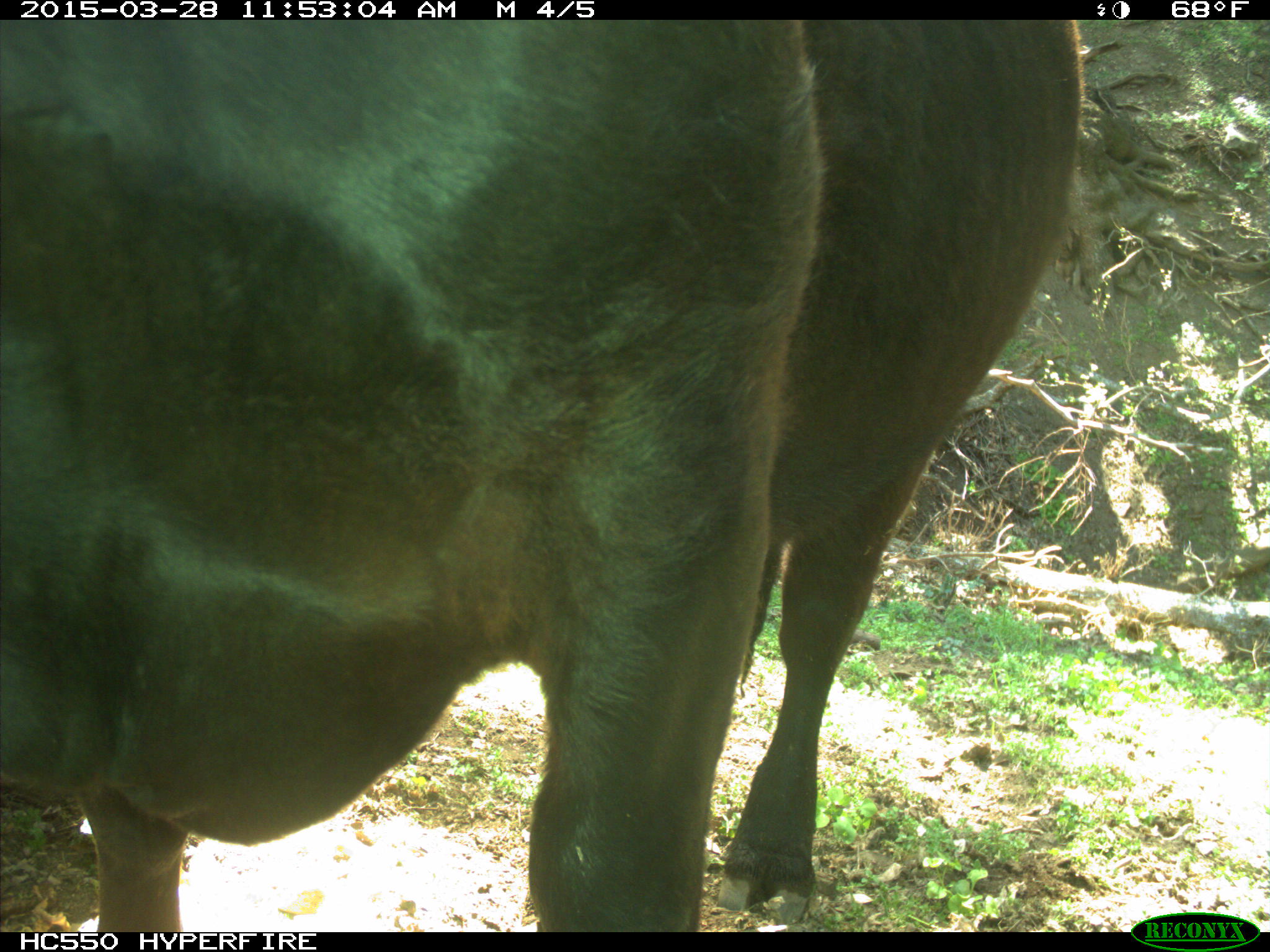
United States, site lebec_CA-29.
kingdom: Animalia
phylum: Chordata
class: Mammalia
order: Artiodactyla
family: Bovidae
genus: Bos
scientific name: Bos taurus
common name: domestic cow